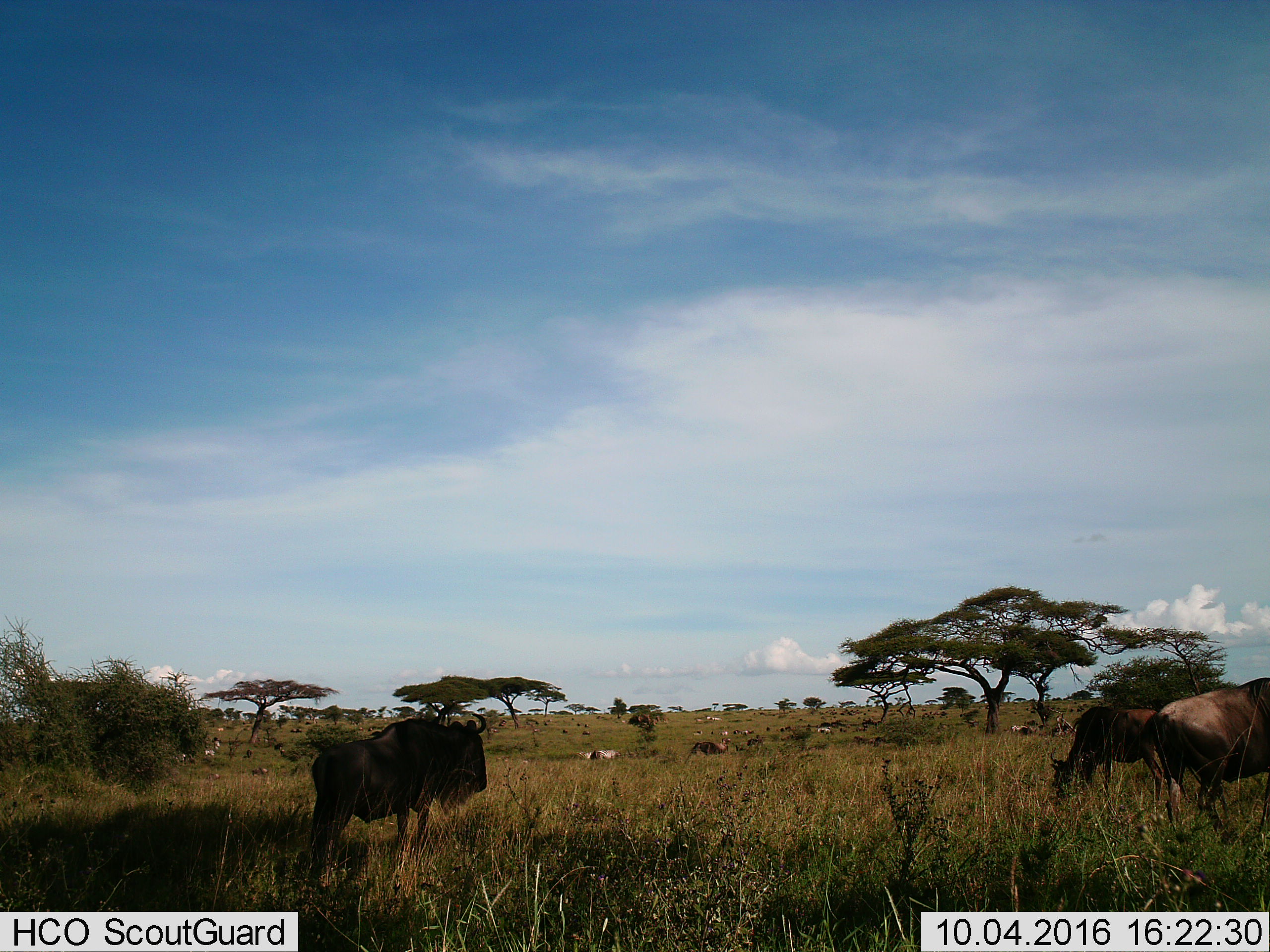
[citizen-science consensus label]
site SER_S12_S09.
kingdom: Animalia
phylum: Chordata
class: Mammalia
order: Artiodactyla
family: Bovidae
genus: Connochaetes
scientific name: Connochaetes taurinus taurinus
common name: blue wildebeest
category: wildebeestblue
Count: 11-50.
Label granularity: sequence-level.